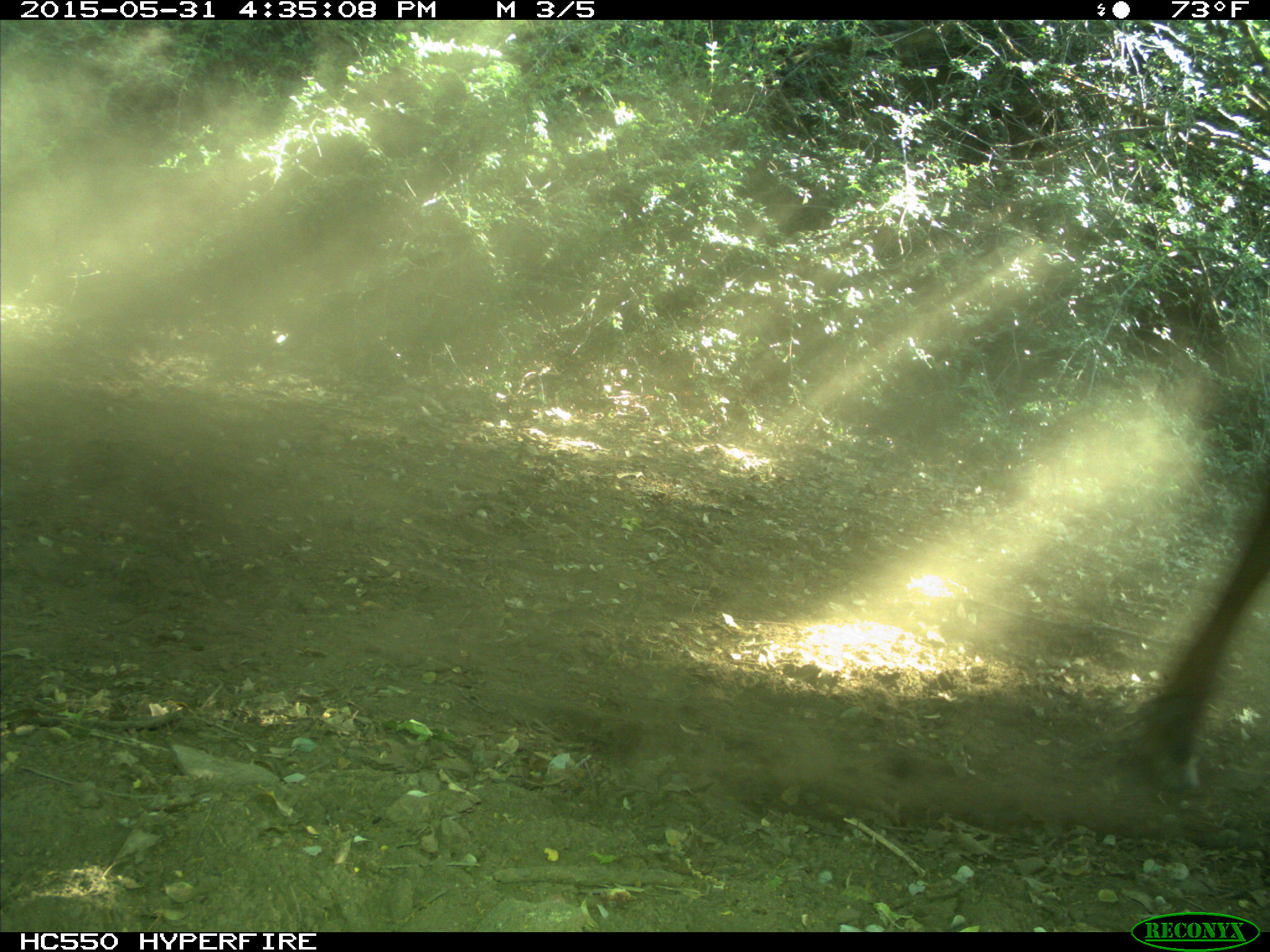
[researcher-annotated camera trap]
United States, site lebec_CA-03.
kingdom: Animalia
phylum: Chordata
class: Mammalia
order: Artiodactyla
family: Bovidae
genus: Bos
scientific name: Bos taurus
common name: domestic cow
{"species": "Bos taurus (domestic cow)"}